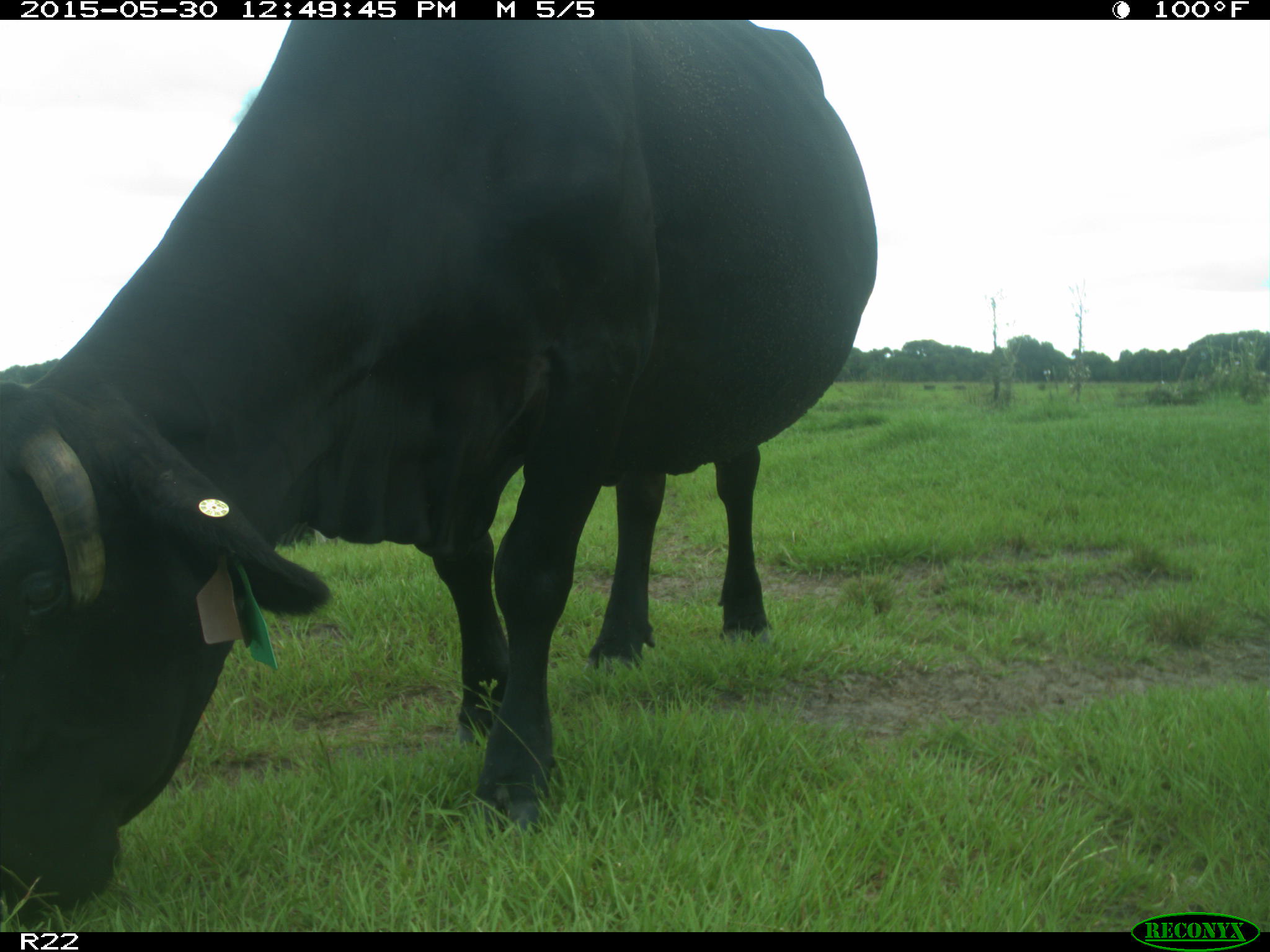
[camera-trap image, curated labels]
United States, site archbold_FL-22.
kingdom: Animalia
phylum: Chordata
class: Mammalia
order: Artiodactyla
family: Bovidae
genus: Bos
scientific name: Bos taurus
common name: domestic cow